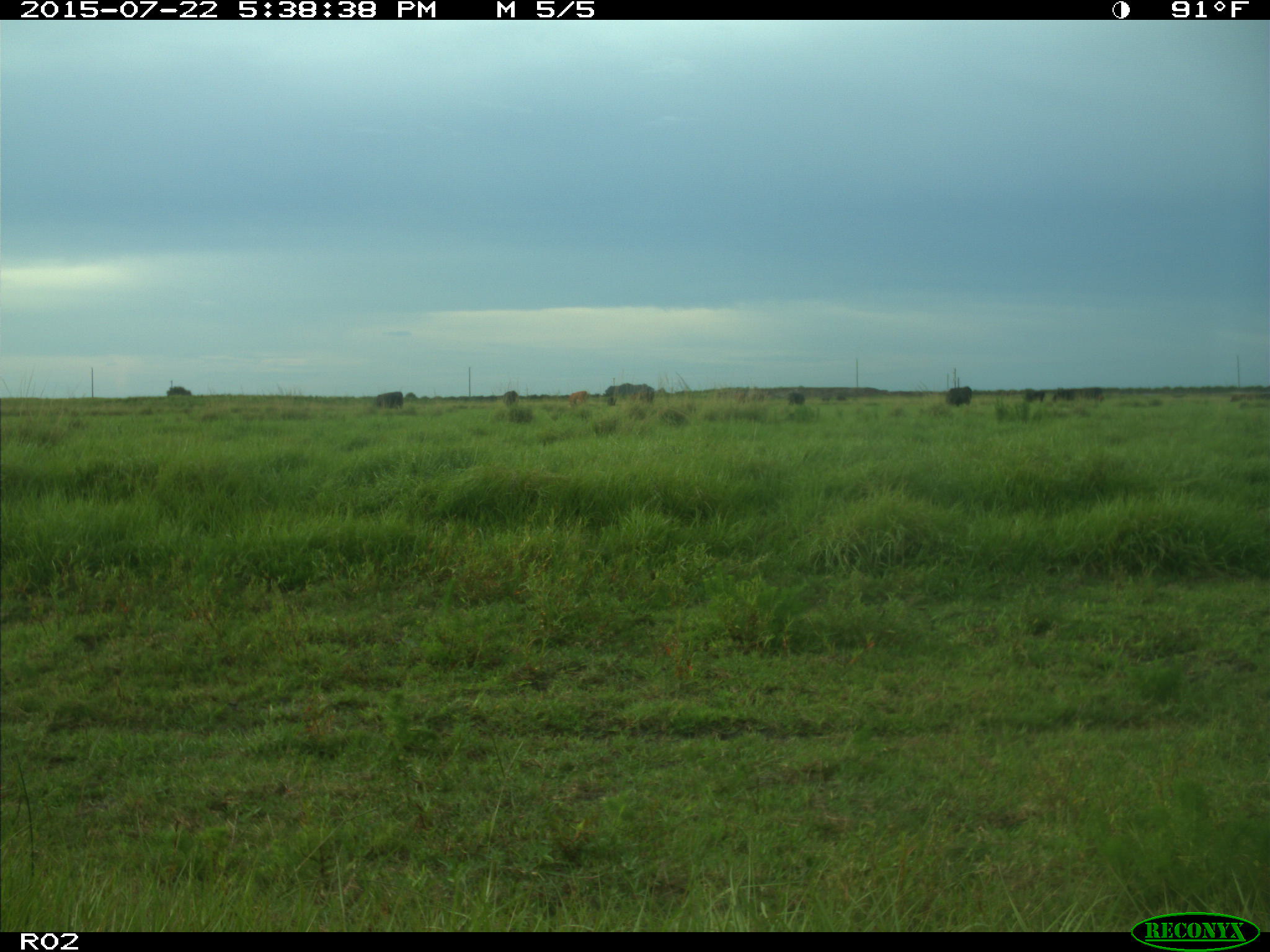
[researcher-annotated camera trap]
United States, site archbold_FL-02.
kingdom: Animalia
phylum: Chordata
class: Mammalia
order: Artiodactyla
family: Bovidae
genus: Bos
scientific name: Bos taurus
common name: domestic cow